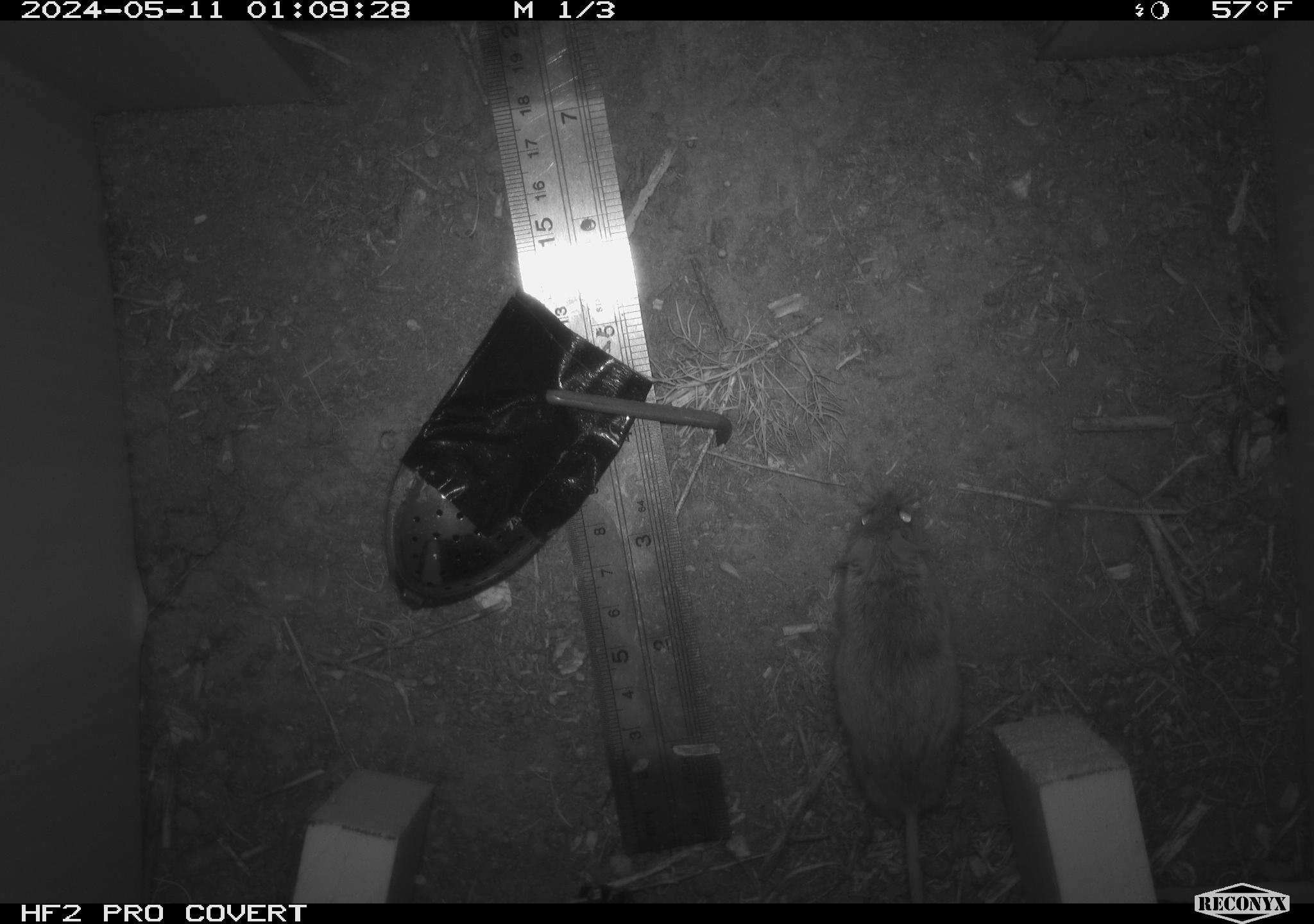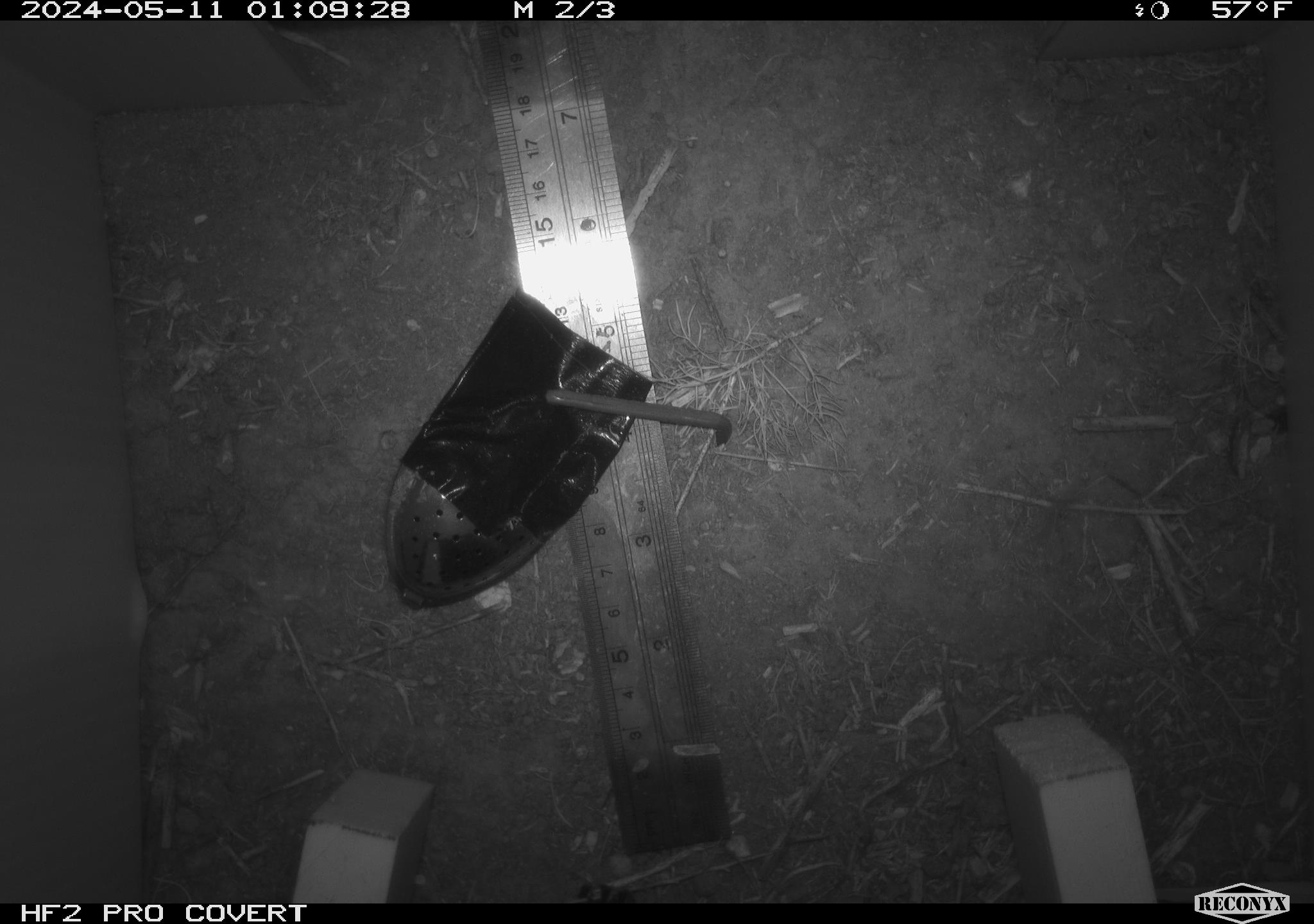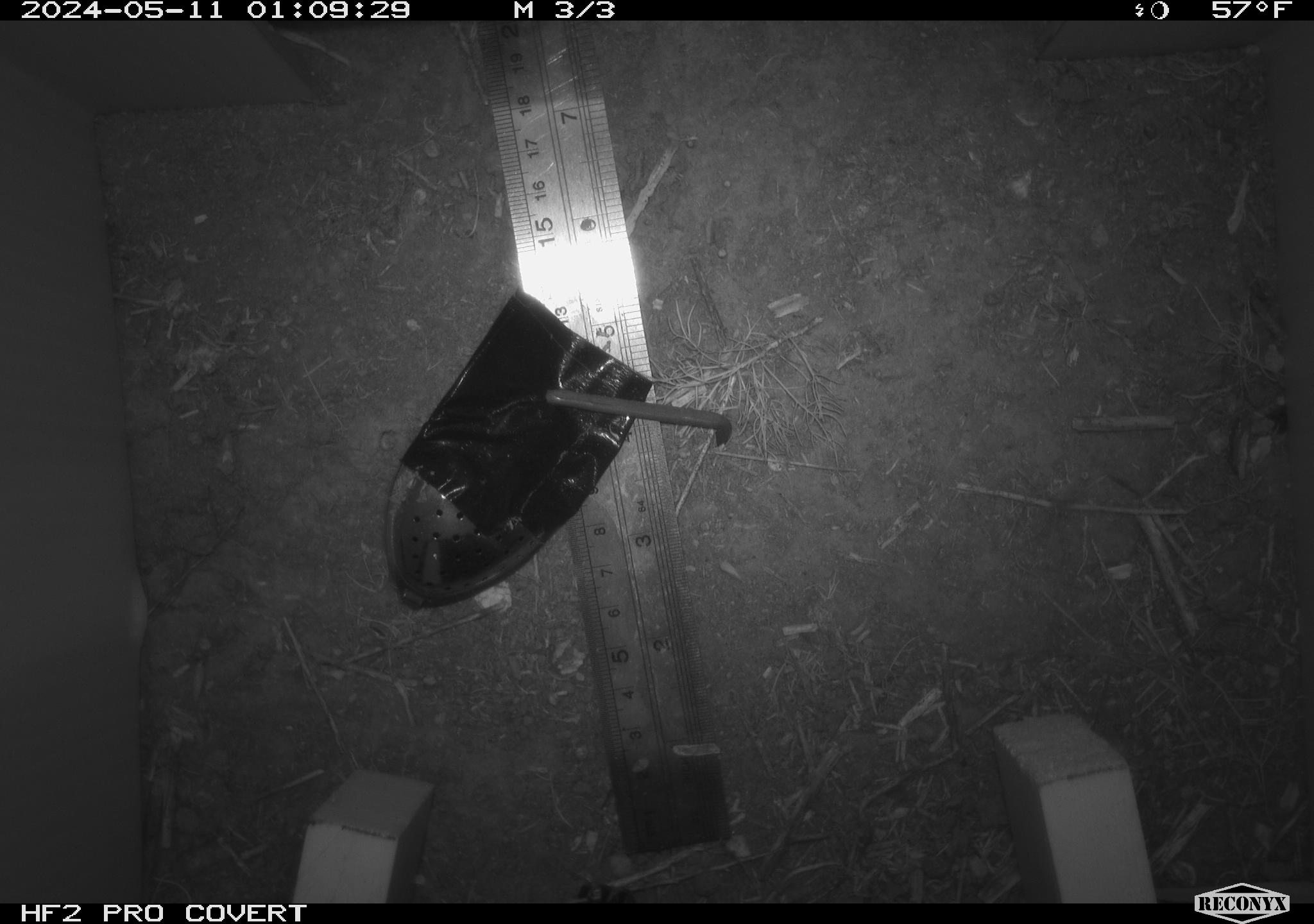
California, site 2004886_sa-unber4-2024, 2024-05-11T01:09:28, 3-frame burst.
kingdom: Animalia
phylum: Chordata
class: Mammalia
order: Rodentia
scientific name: Rodentia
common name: mouse species